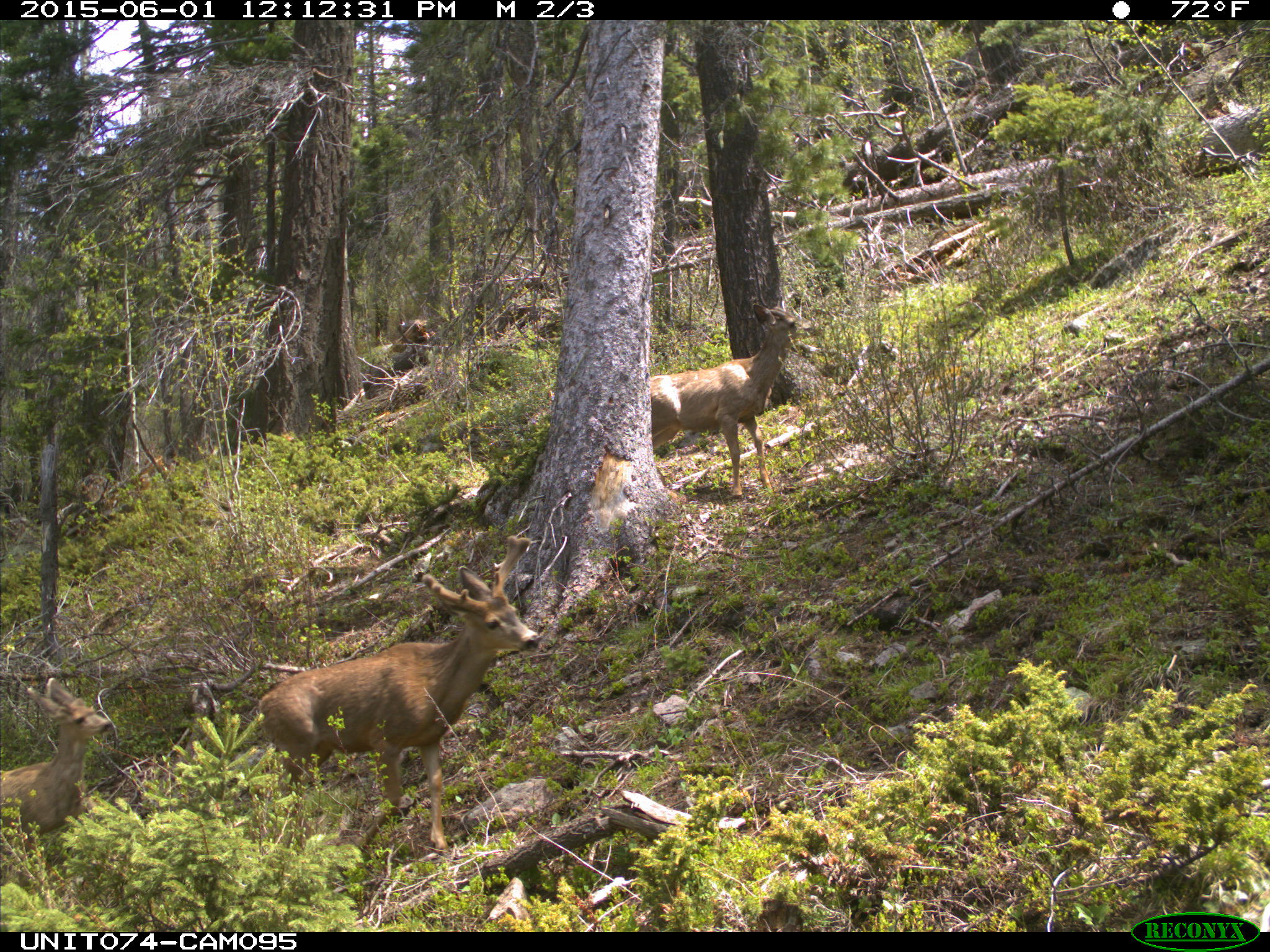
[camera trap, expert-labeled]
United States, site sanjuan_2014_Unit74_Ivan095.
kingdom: Animalia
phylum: Chordata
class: Mammalia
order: Artiodactyla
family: Cervidae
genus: Odocoileus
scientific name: Odocoileus hemionus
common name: mule deer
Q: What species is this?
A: Odocoileus hemionus (mule deer).